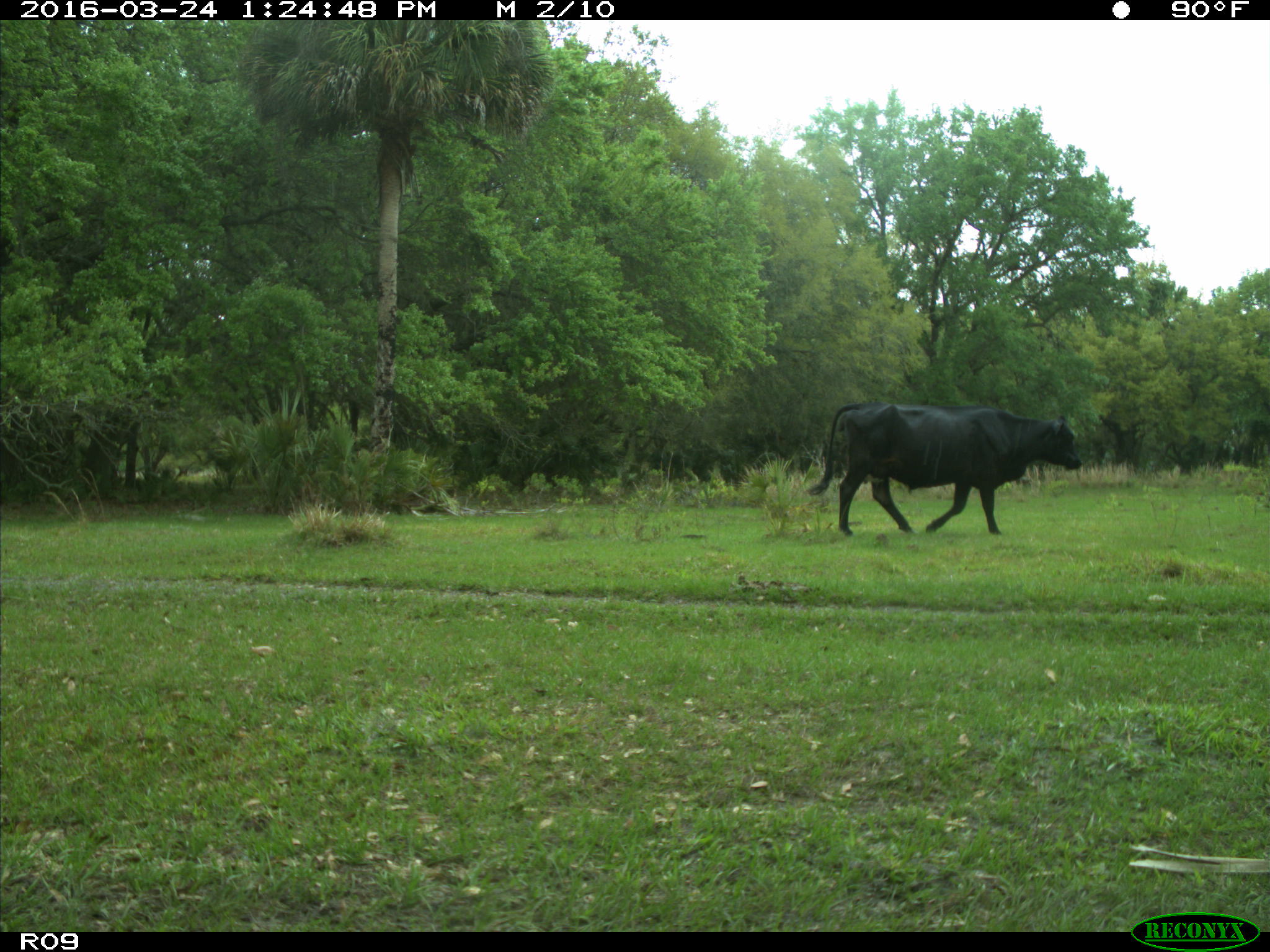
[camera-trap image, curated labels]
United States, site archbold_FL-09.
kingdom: Animalia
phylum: Chordata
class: Mammalia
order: Artiodactyla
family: Bovidae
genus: Bos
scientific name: Bos taurus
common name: domestic cow